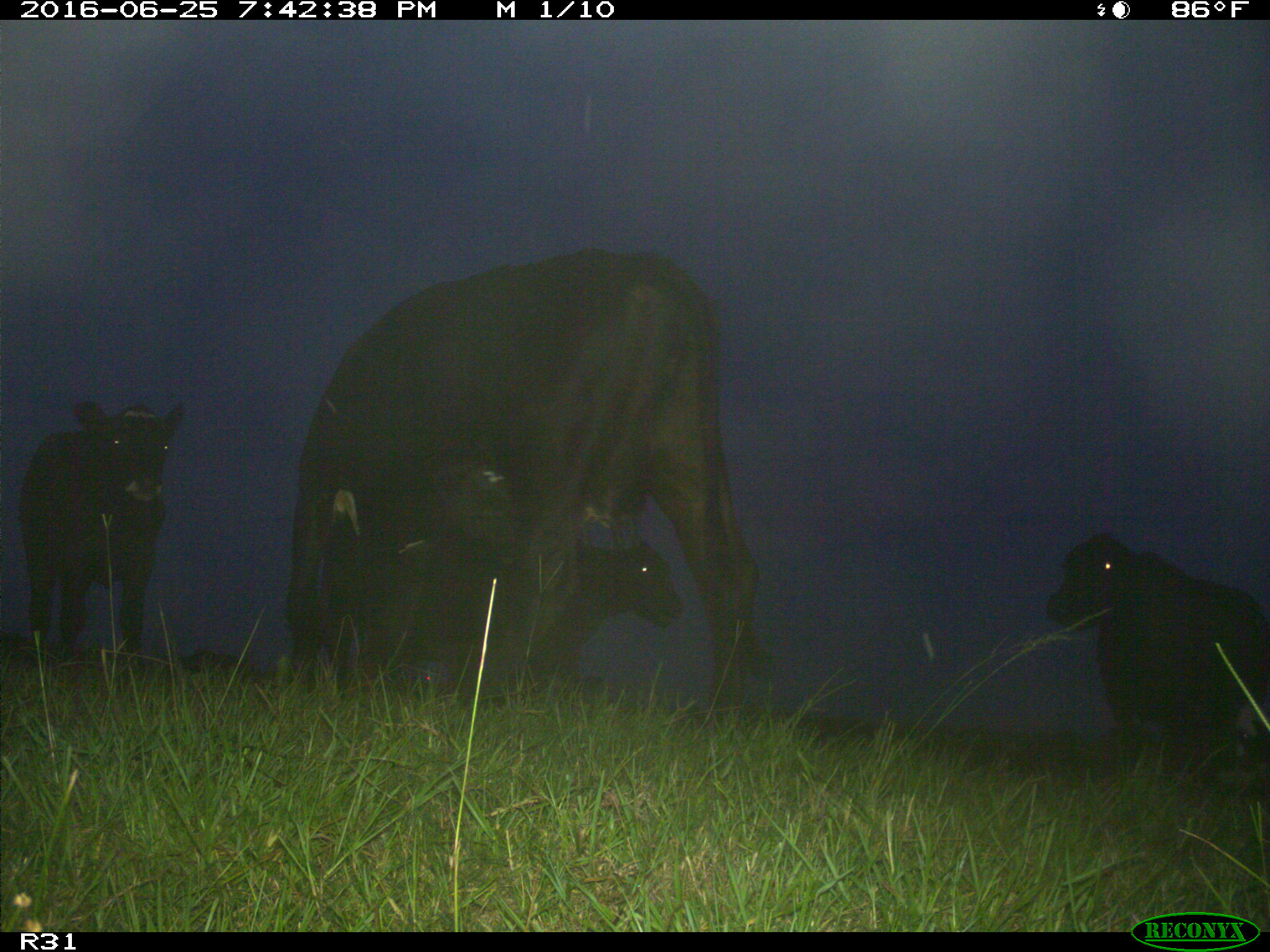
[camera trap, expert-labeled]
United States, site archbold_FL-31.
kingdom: Animalia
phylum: Chordata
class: Mammalia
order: Artiodactyla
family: Bovidae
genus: Bos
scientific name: Bos taurus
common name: domestic cow